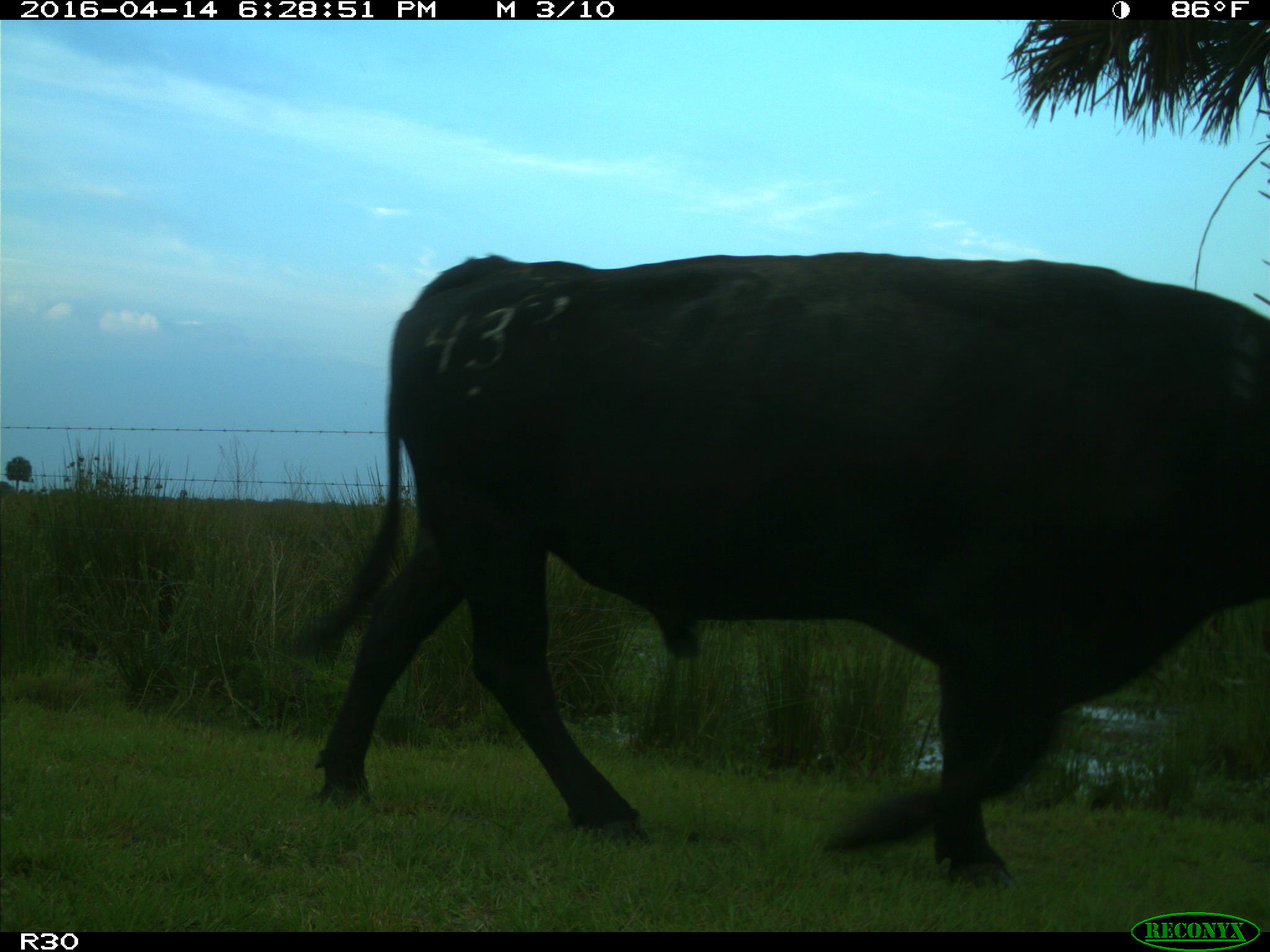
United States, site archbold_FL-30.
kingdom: Animalia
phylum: Chordata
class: Mammalia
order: Artiodactyla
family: Bovidae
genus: Bos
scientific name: Bos taurus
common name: domestic cow